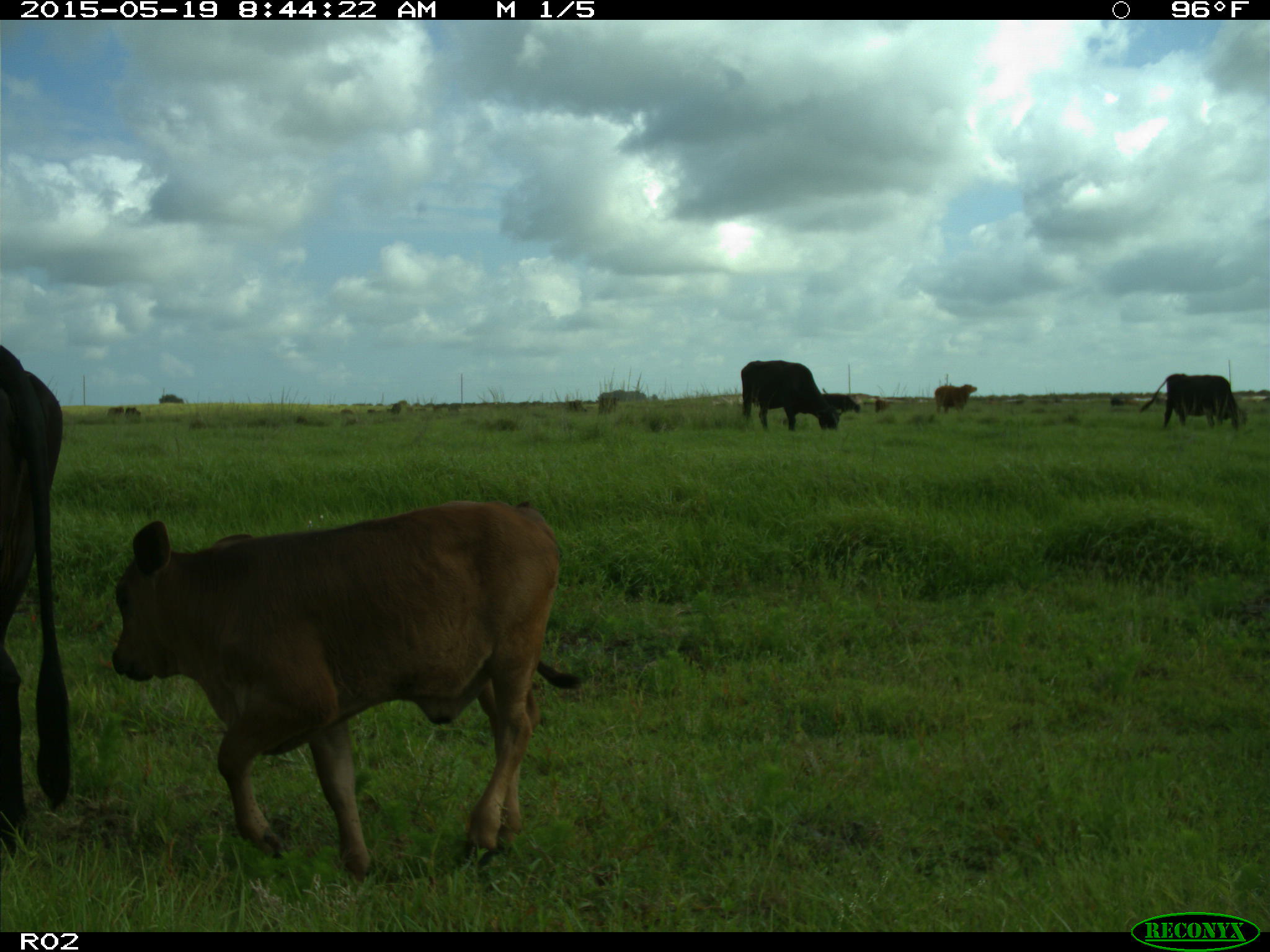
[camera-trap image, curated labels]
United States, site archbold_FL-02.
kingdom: Animalia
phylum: Chordata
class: Mammalia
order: Artiodactyla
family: Bovidae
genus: Bos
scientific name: Bos taurus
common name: domestic cow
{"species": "Bos taurus (domestic cow)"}